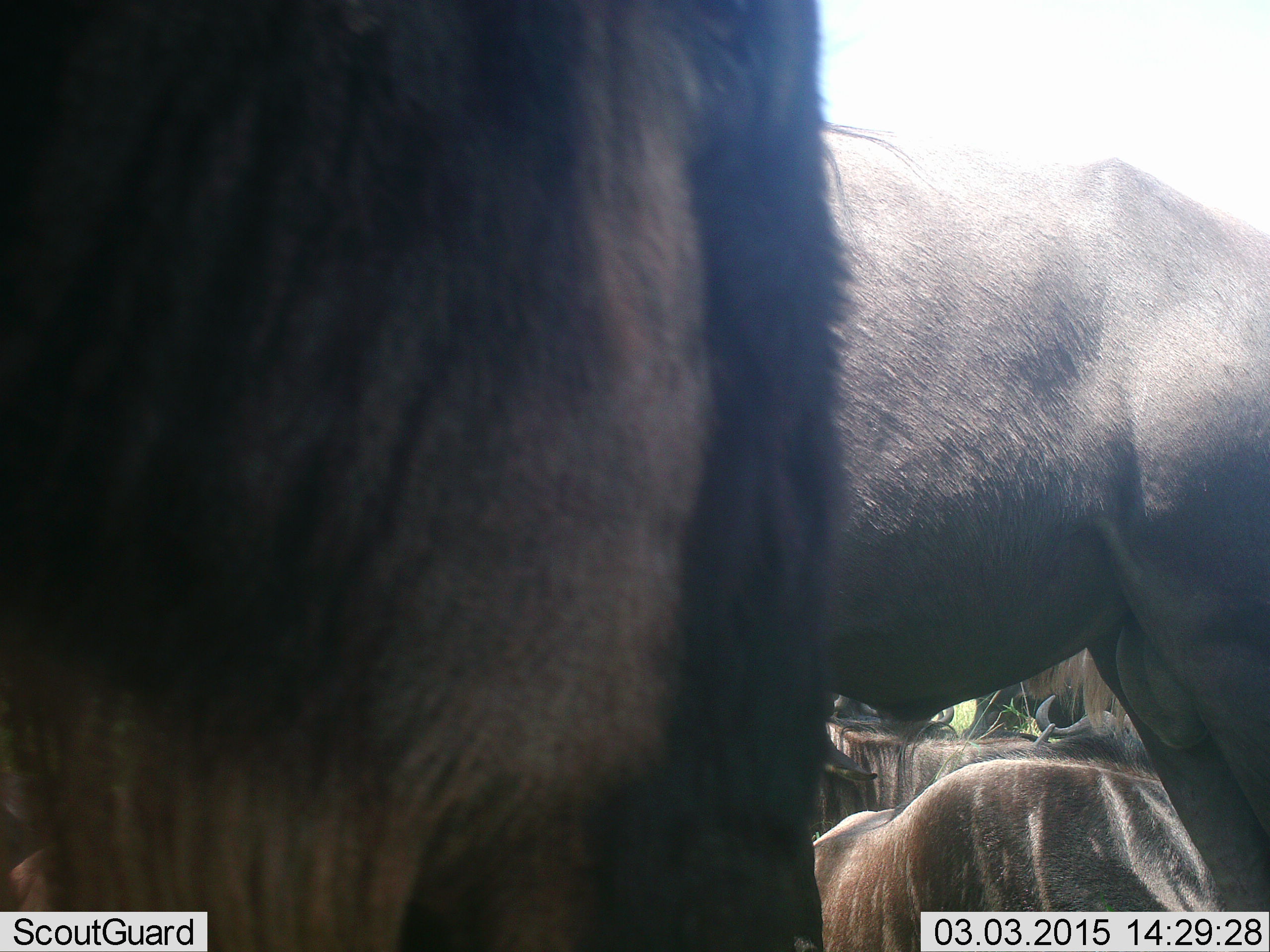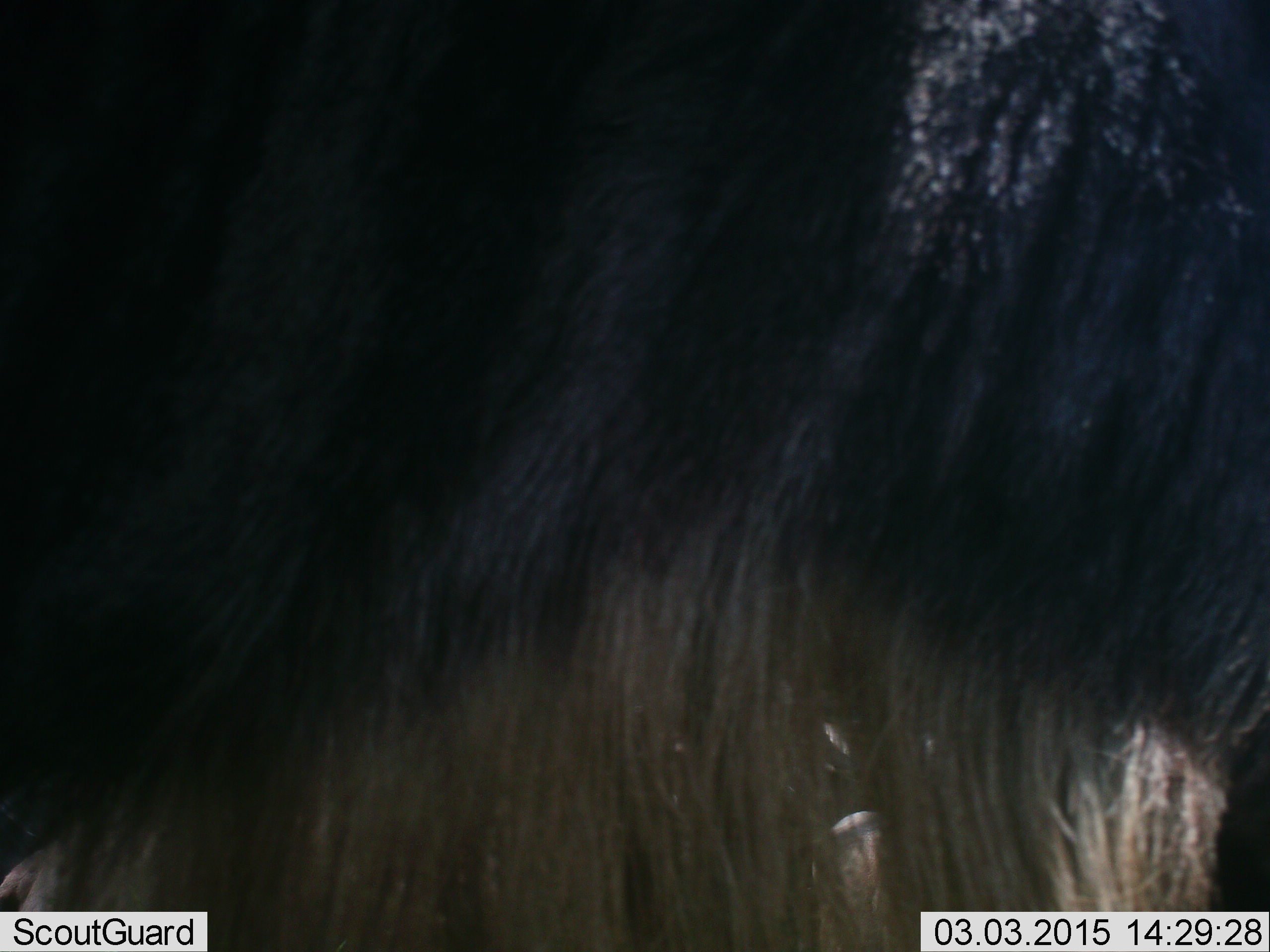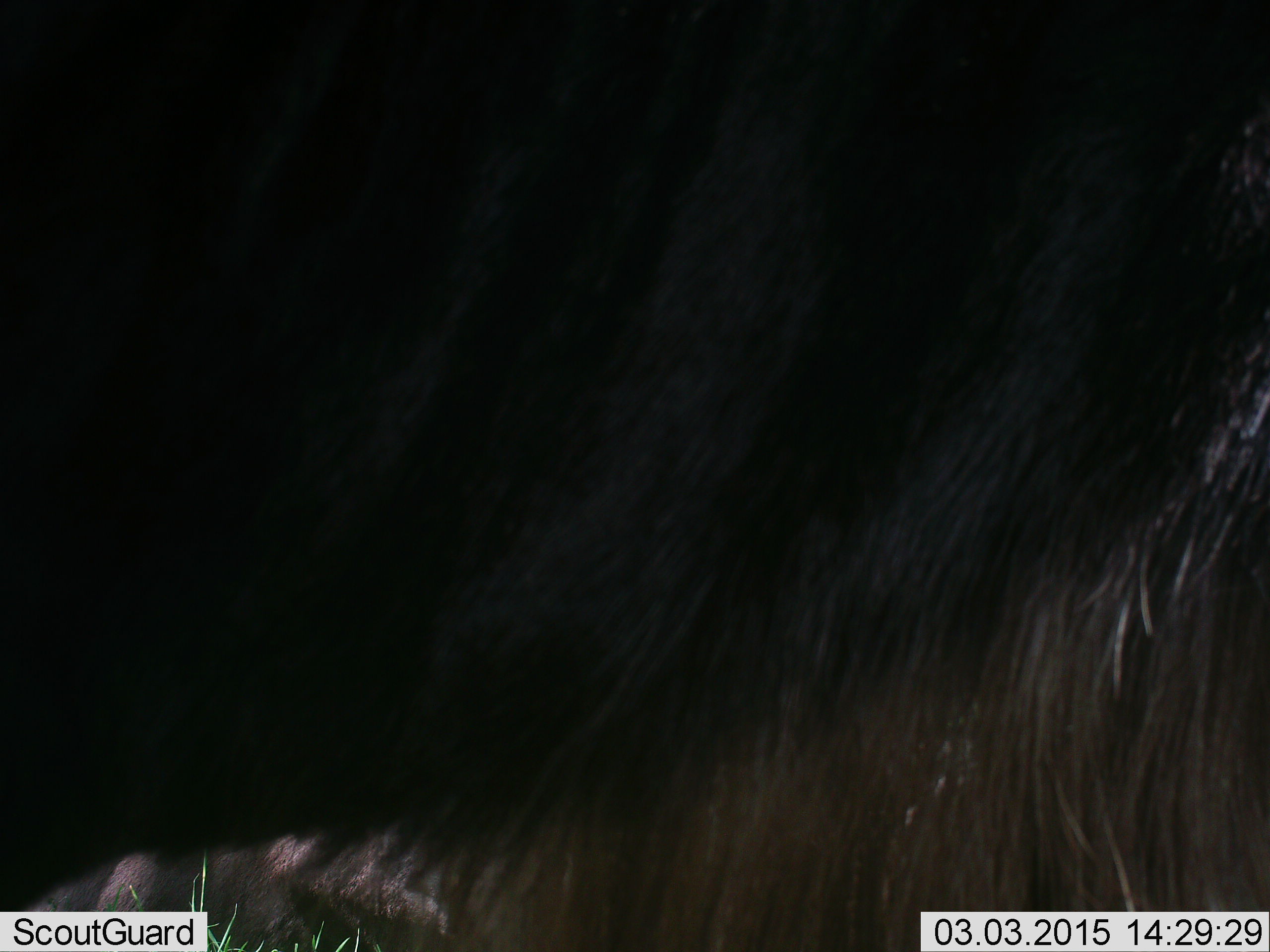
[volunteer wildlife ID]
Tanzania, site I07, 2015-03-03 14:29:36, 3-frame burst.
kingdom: Animalia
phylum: Chordata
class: Mammalia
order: Artiodactyla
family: Bovidae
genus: Connochaetes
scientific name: Connochaetes taurinus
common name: blue wildebeest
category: wildebeest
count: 6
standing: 80%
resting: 70%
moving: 30%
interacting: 10%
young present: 0%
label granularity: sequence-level